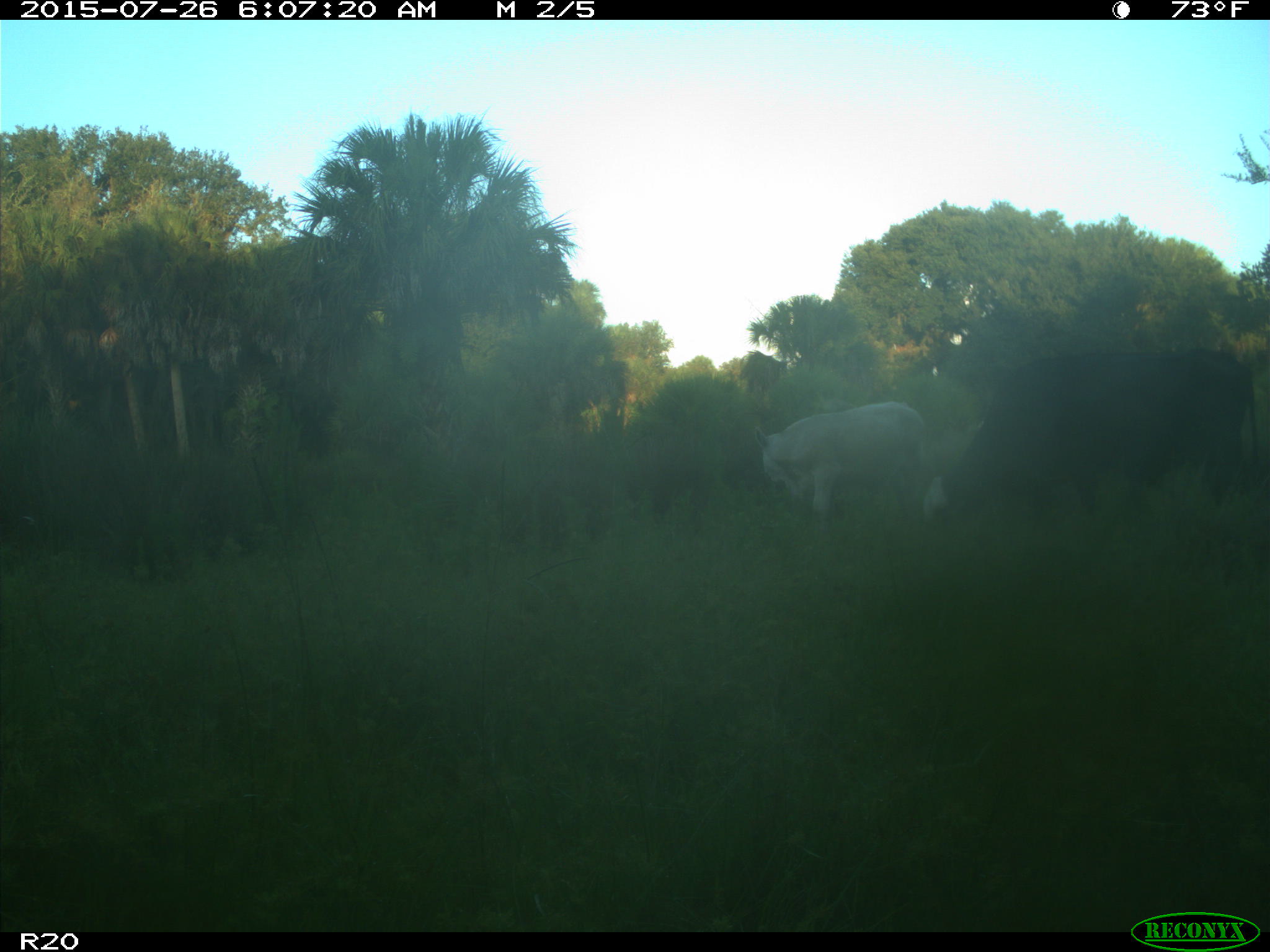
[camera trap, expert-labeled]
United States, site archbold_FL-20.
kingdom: Animalia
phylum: Chordata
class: Mammalia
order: Artiodactyla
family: Bovidae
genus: Bos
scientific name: Bos taurus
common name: domestic cow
Bos taurus (domestic cow).